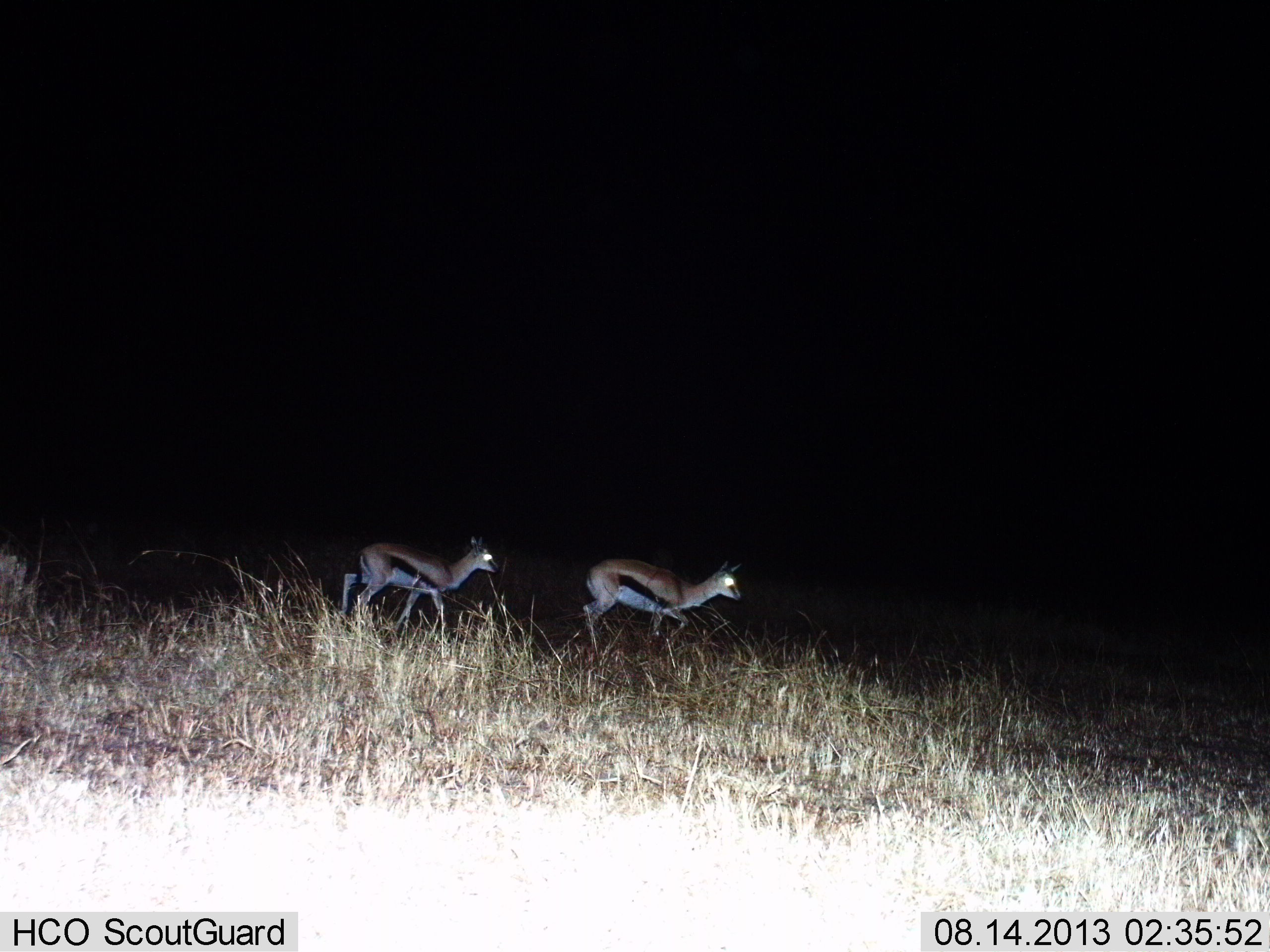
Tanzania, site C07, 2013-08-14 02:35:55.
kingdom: Animalia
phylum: Chordata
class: Mammalia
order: Artiodactyla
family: Bovidae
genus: Eudorcas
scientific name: Eudorcas thomsonii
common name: thomson's gazelle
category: gazellethomsons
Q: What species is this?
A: Gazellethomsons (thomson's gazelle) (Eudorcas thomsonii).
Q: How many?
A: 2.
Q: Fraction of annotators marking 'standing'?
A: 0%.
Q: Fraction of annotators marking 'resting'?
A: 0%.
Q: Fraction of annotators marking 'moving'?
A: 100%.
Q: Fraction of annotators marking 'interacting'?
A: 0%.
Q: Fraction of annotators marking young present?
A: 0%.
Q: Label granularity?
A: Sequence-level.